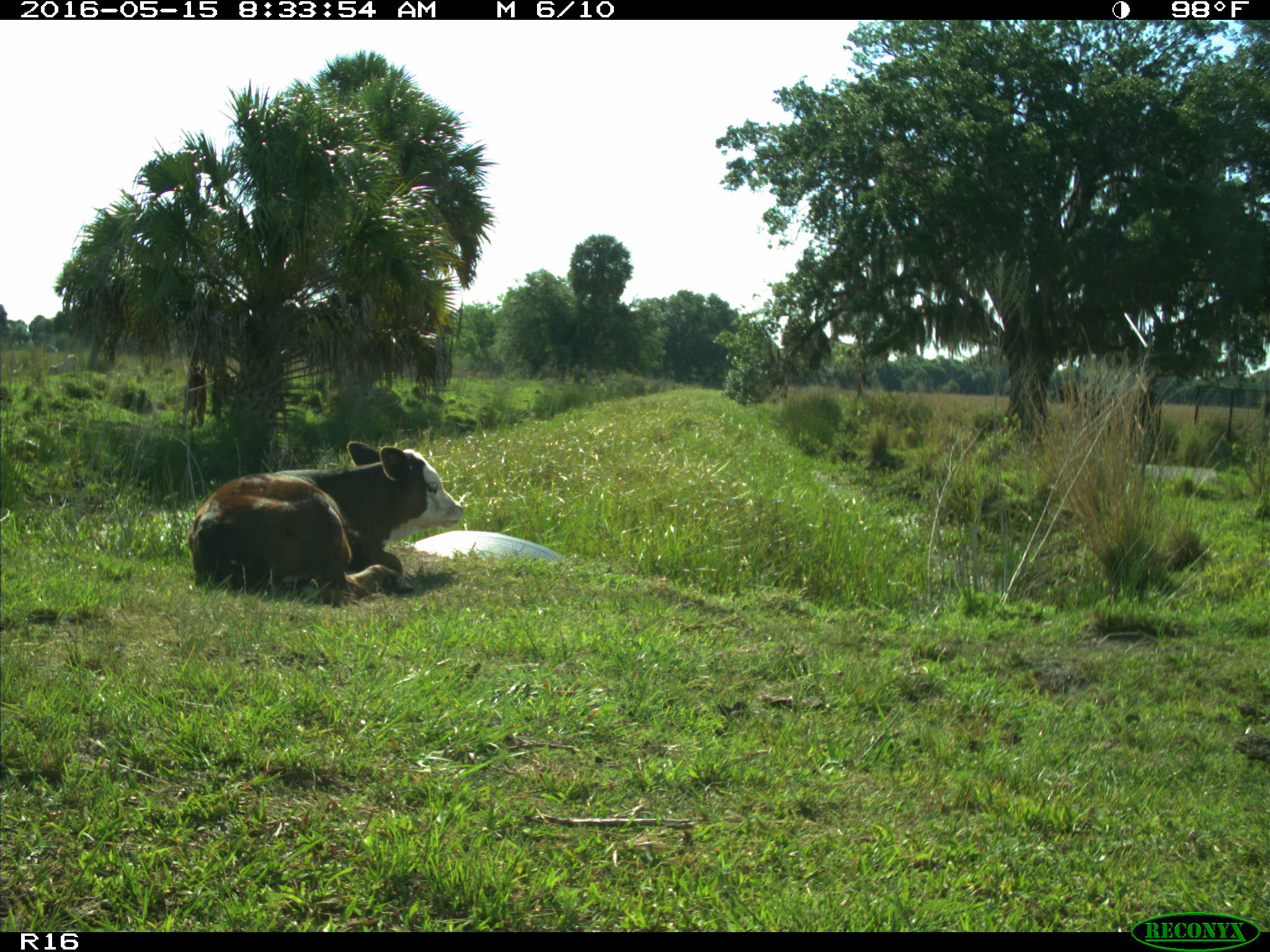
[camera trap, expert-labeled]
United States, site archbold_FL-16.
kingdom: Animalia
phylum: Chordata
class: Mammalia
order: Artiodactyla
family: Bovidae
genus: Bos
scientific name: Bos taurus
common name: domestic cow